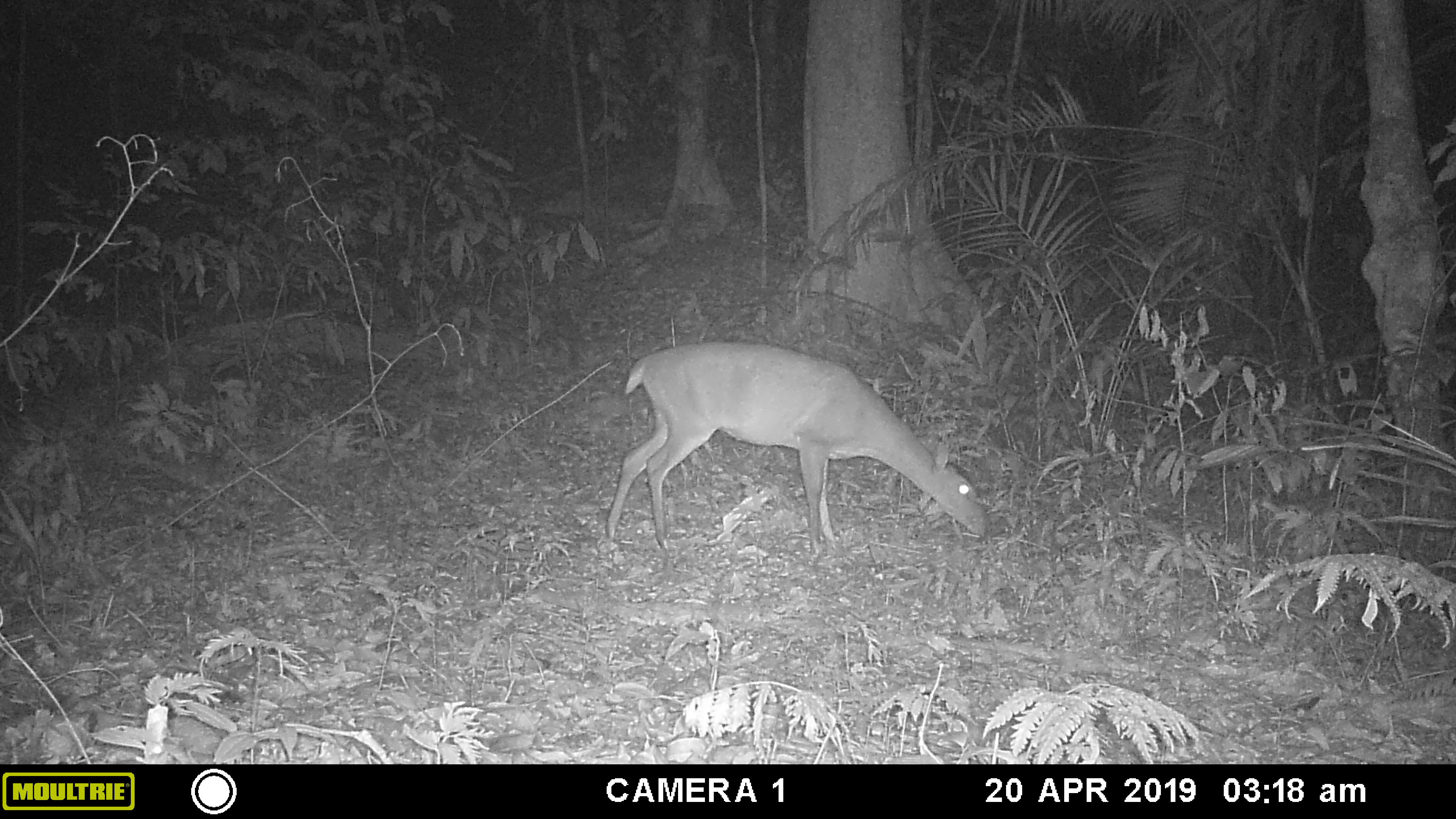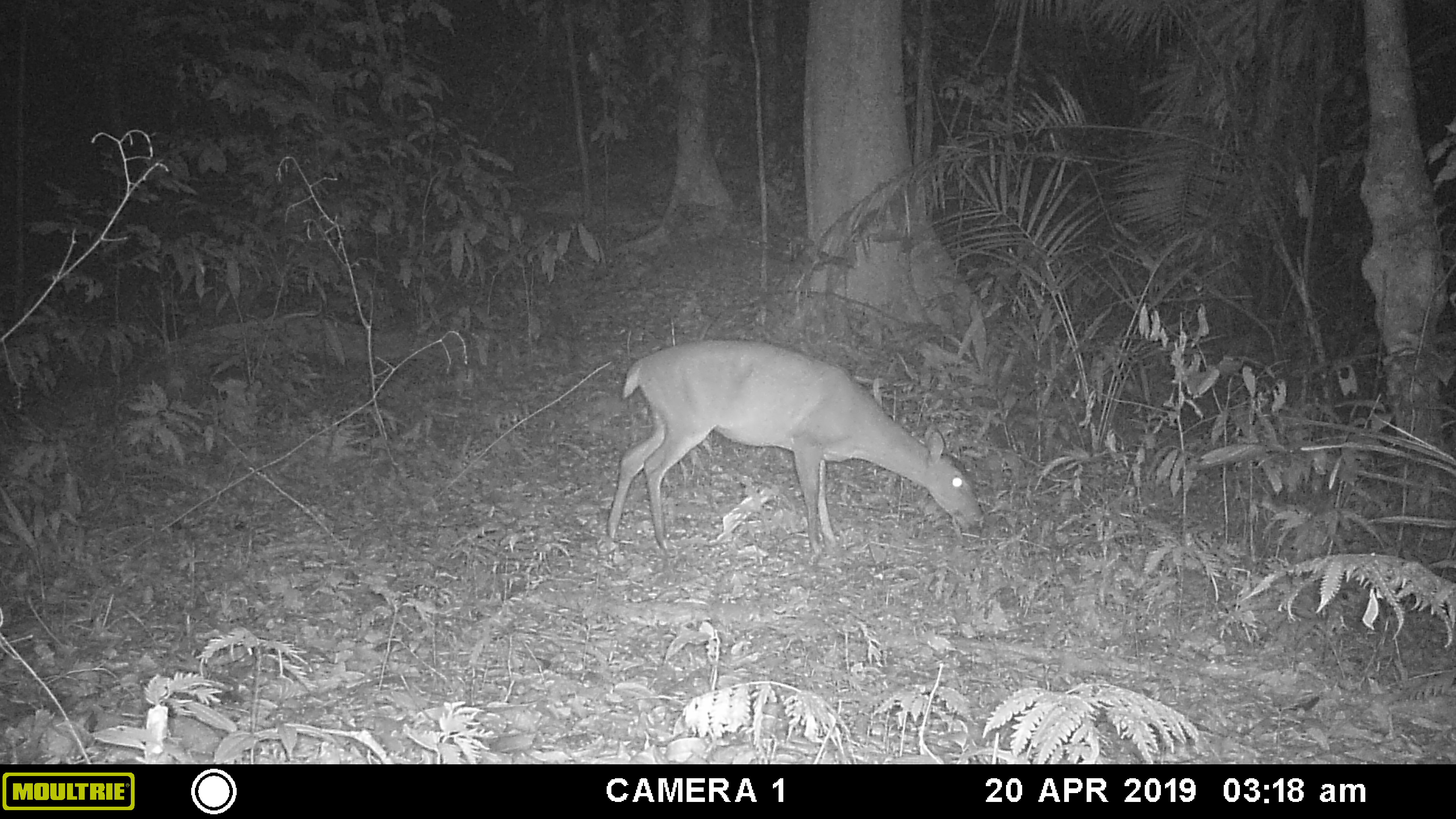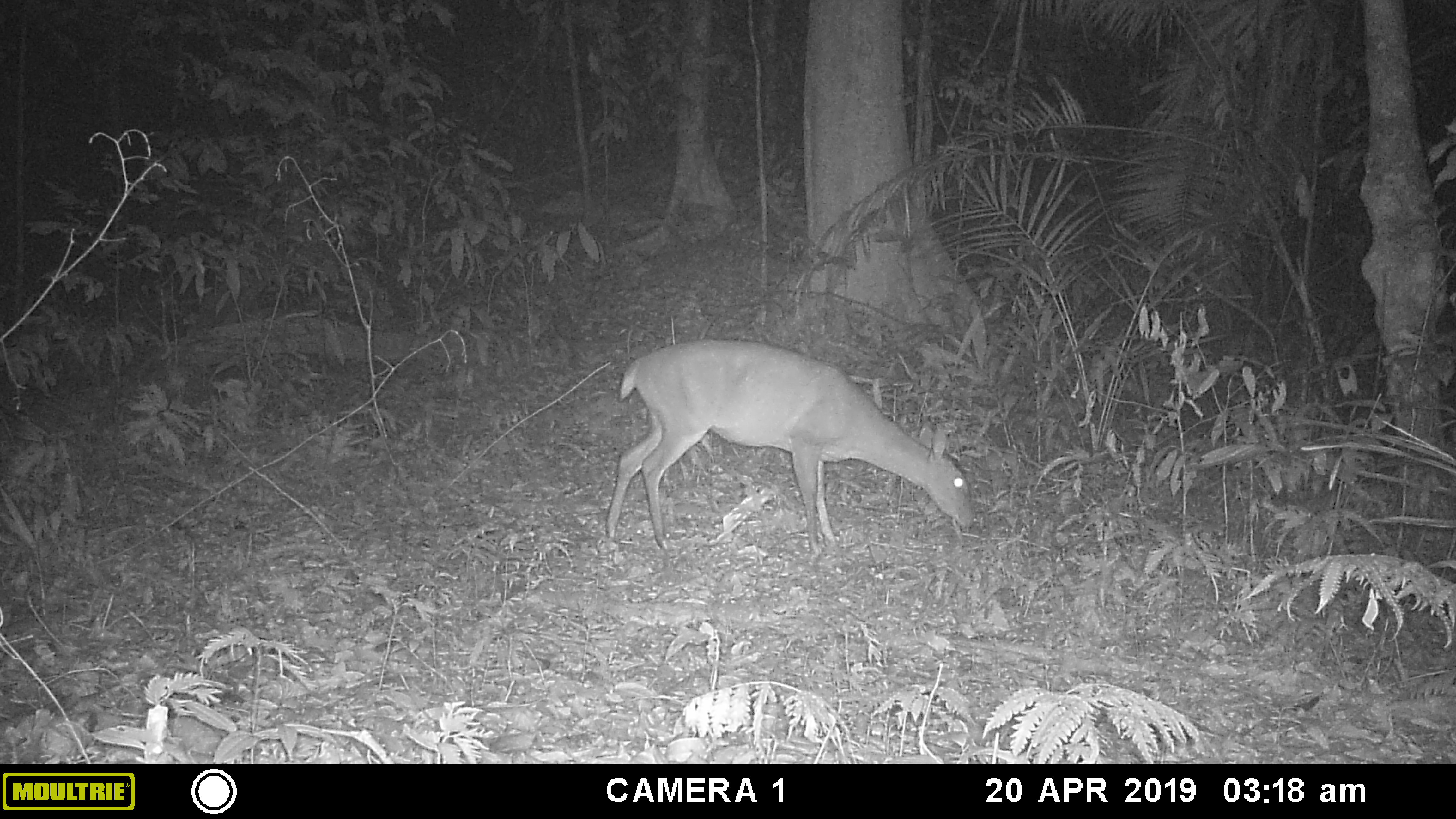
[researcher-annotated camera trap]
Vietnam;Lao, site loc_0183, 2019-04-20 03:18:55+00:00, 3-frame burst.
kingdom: Animalia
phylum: Chordata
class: Mammalia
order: Artiodactyla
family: Cervidae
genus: Muntiacus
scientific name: Muntiacus vuquangensis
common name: large-antlered muntjac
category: large antlered muntjac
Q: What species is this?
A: Large antlered muntjac (large-antlered muntjac) (Muntiacus vuquangensis).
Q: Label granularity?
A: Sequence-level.